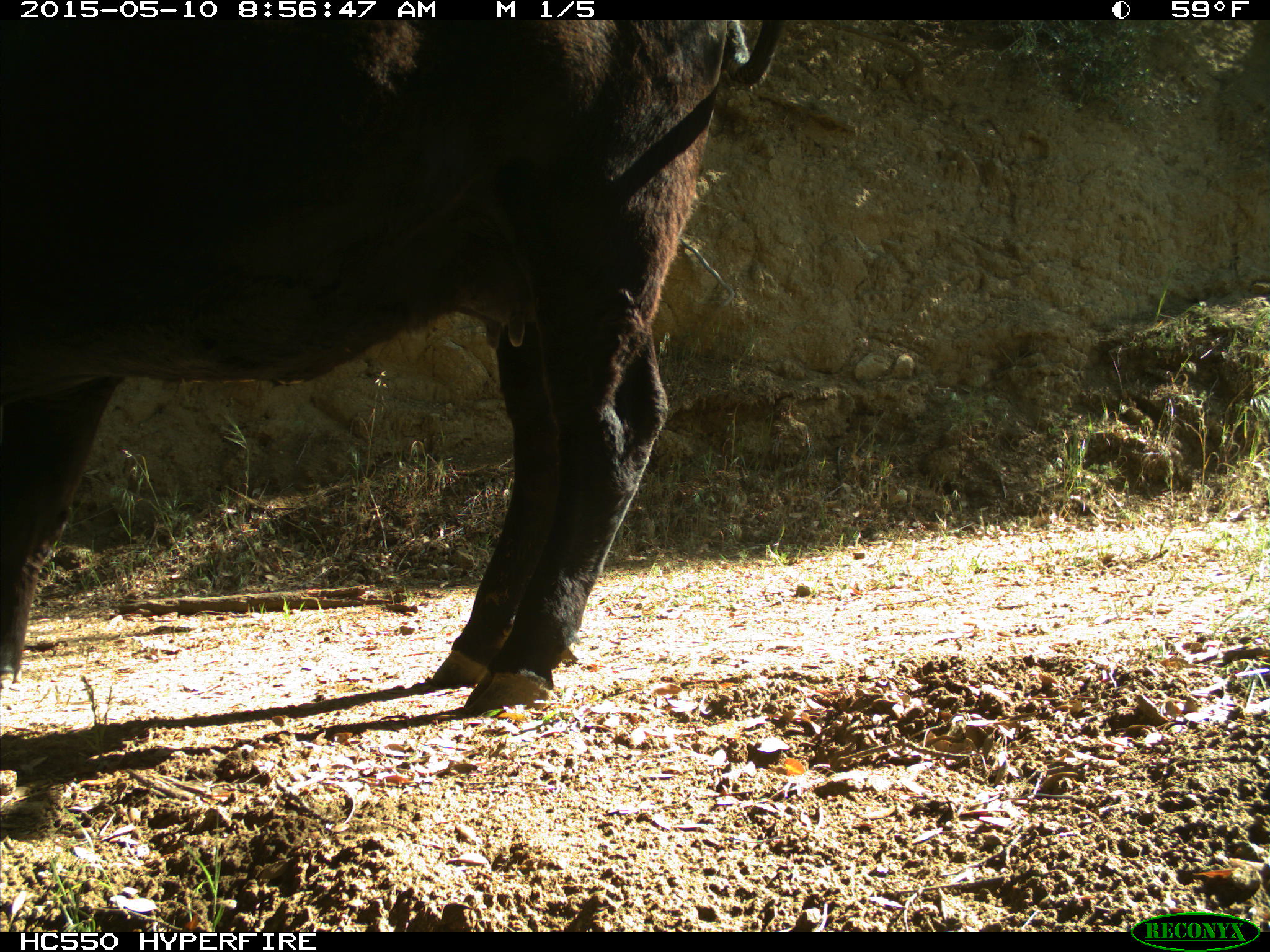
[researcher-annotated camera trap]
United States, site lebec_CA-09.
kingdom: Animalia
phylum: Chordata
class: Mammalia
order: Artiodactyla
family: Bovidae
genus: Bos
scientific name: Bos taurus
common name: domestic cow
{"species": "Bos taurus (domestic cow)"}